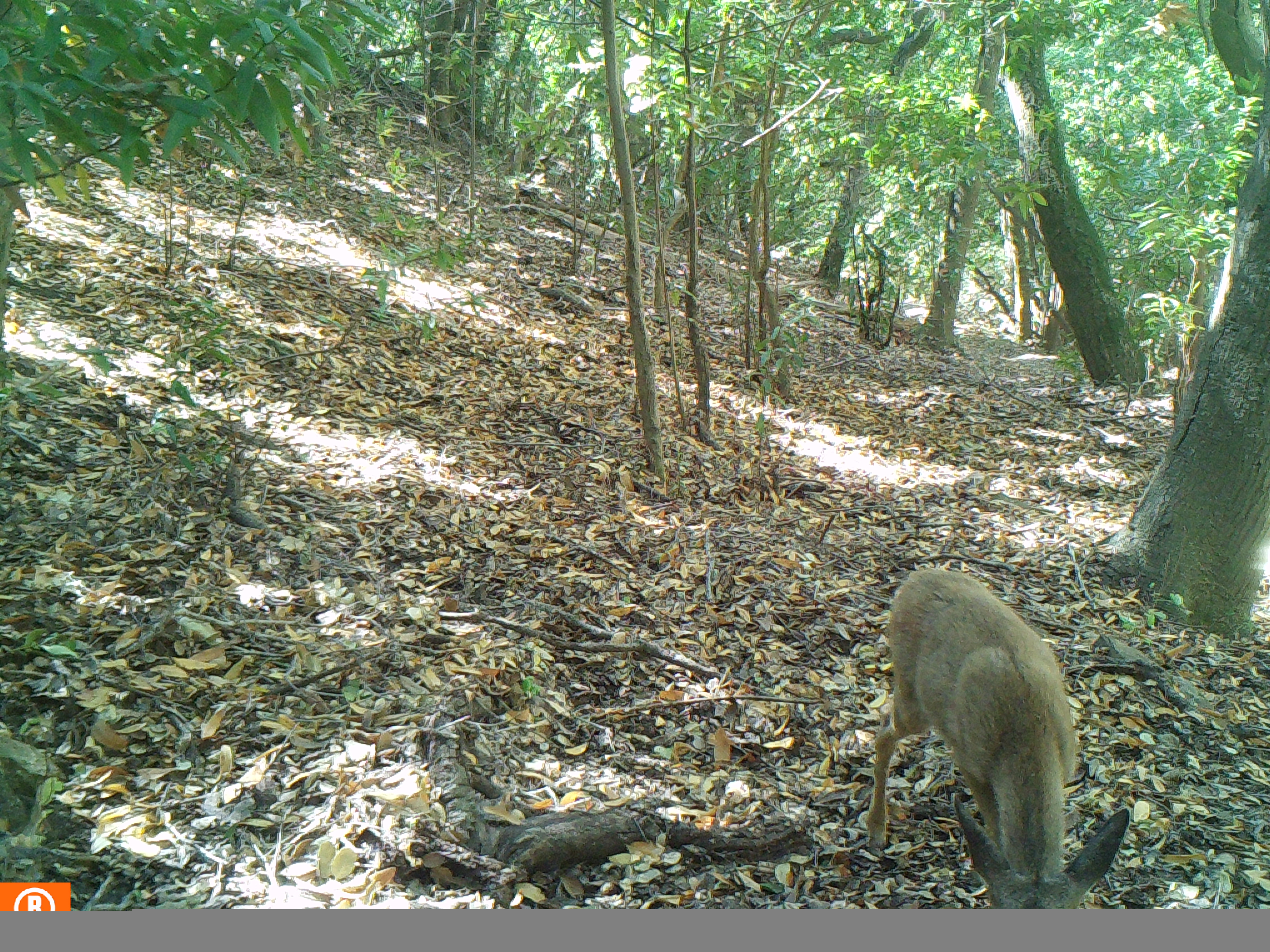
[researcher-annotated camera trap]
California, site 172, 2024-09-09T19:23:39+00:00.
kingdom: Animalia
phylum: Chordata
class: Mammalia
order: Artiodactyla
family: Cervidae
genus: Odocoileus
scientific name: Odocoileus hemionus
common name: mule deer